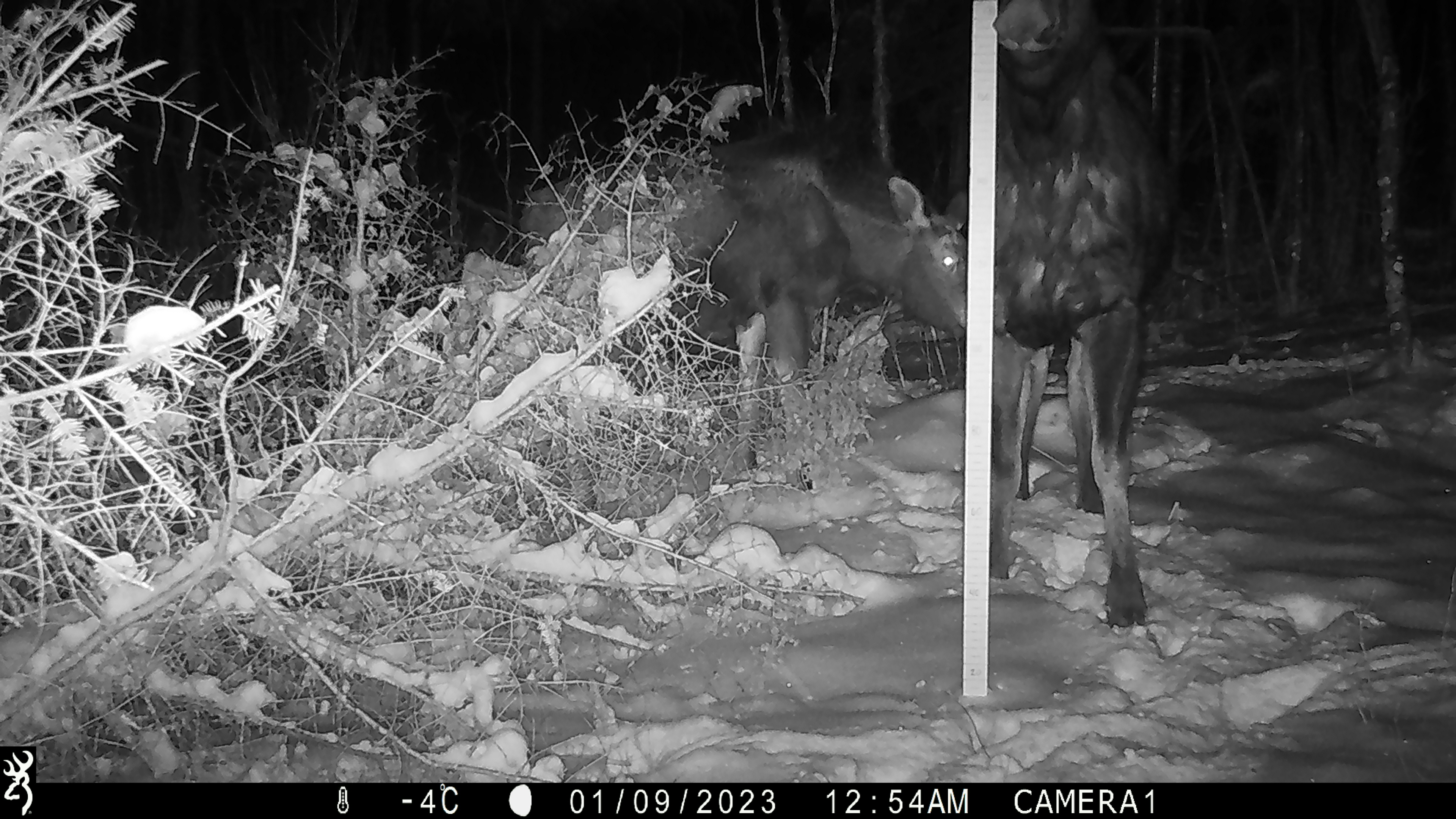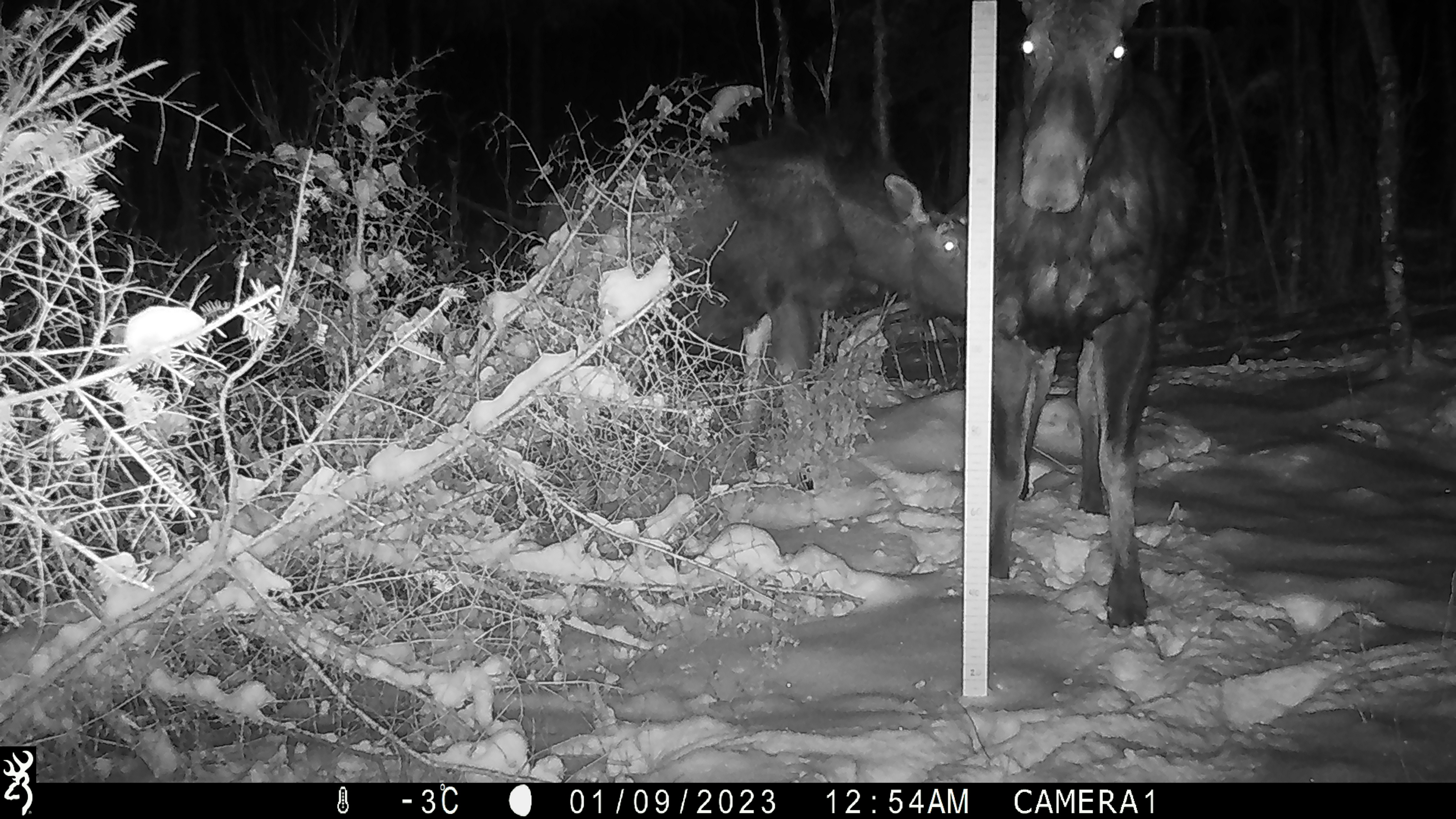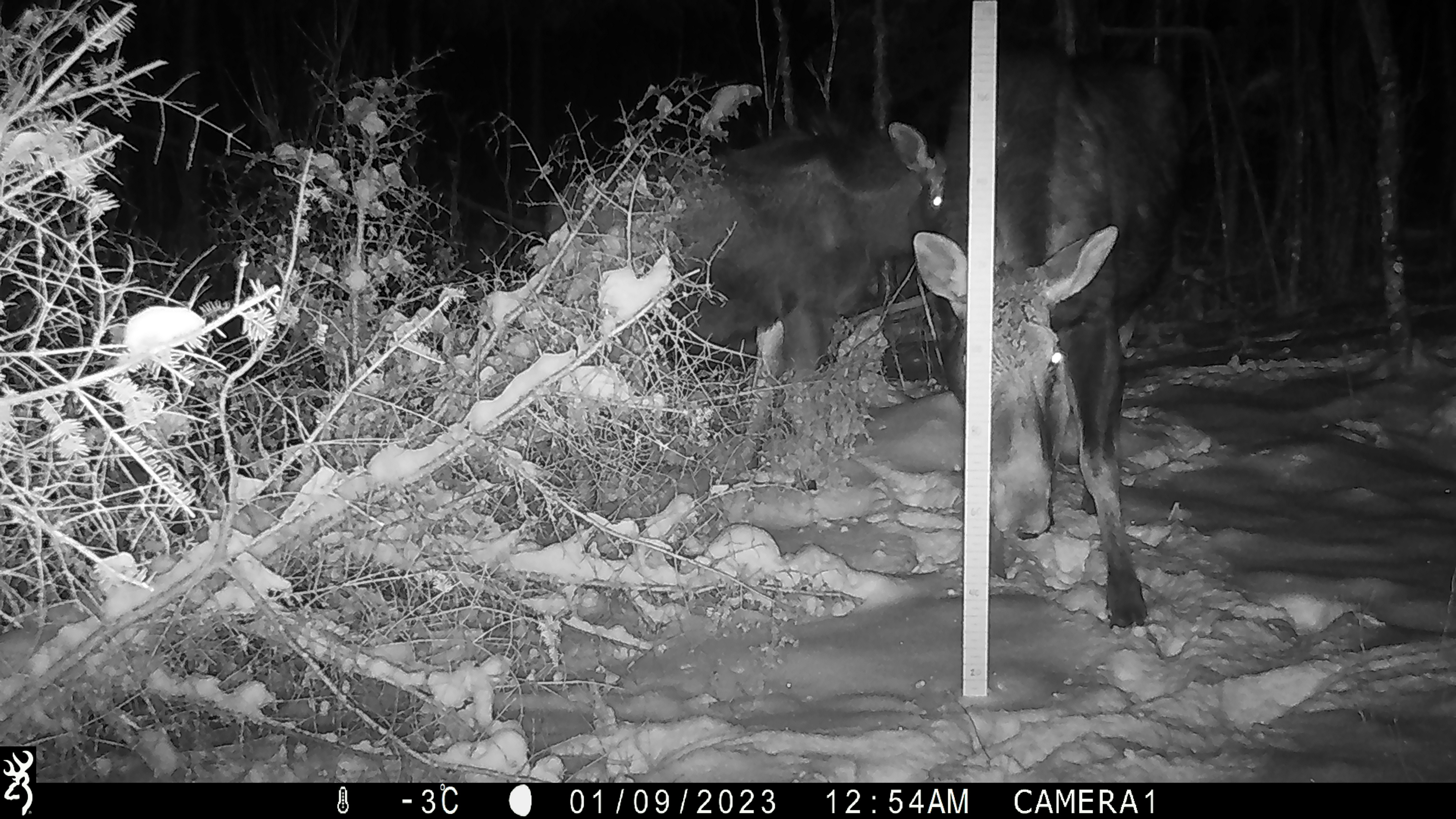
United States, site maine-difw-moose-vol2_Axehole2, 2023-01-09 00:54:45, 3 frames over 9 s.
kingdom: Animalia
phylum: Chordata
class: Mammalia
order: Artiodactyla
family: Cervidae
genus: Alces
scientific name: Alces alces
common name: moose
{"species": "moose (Alces alces)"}